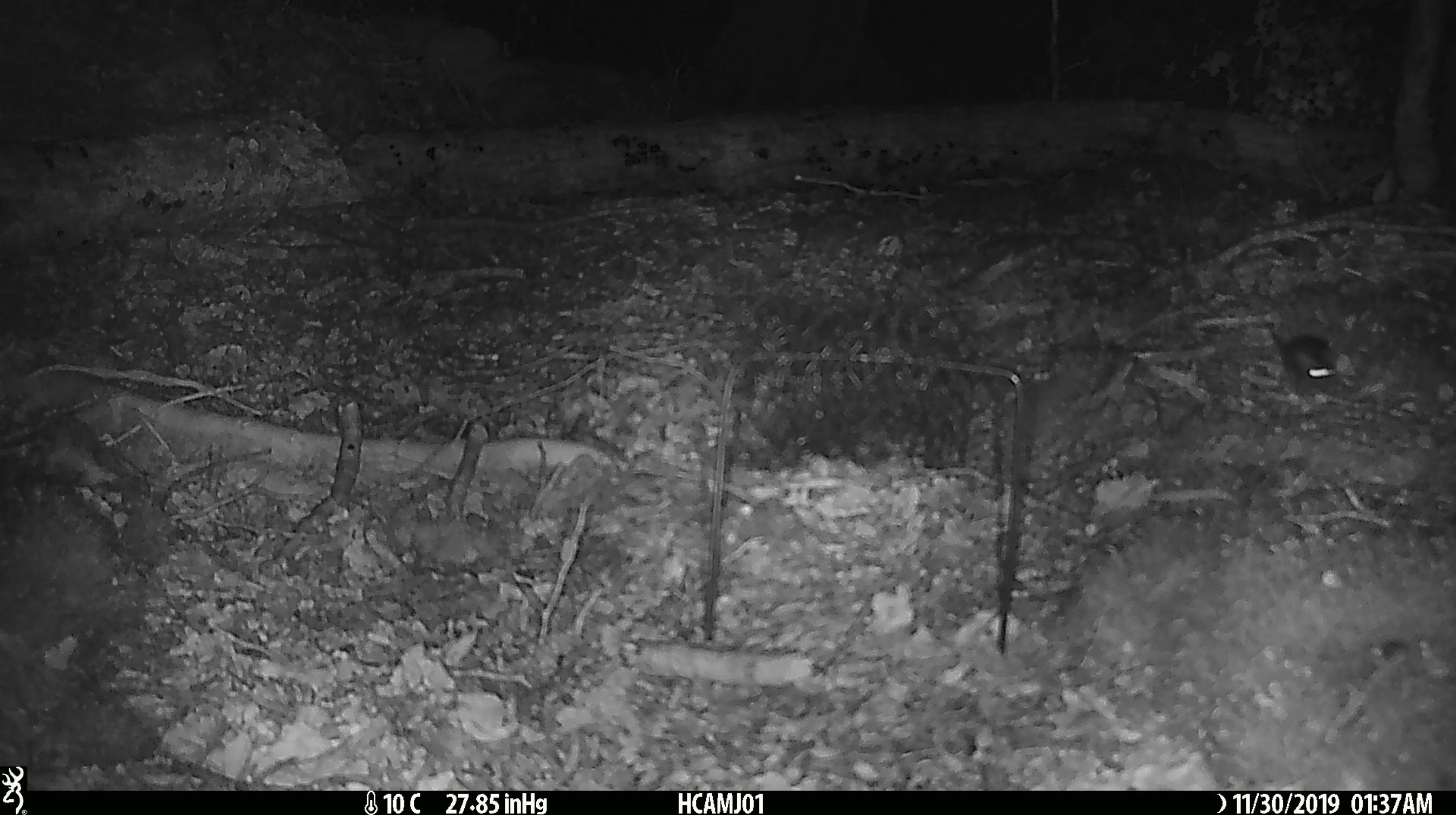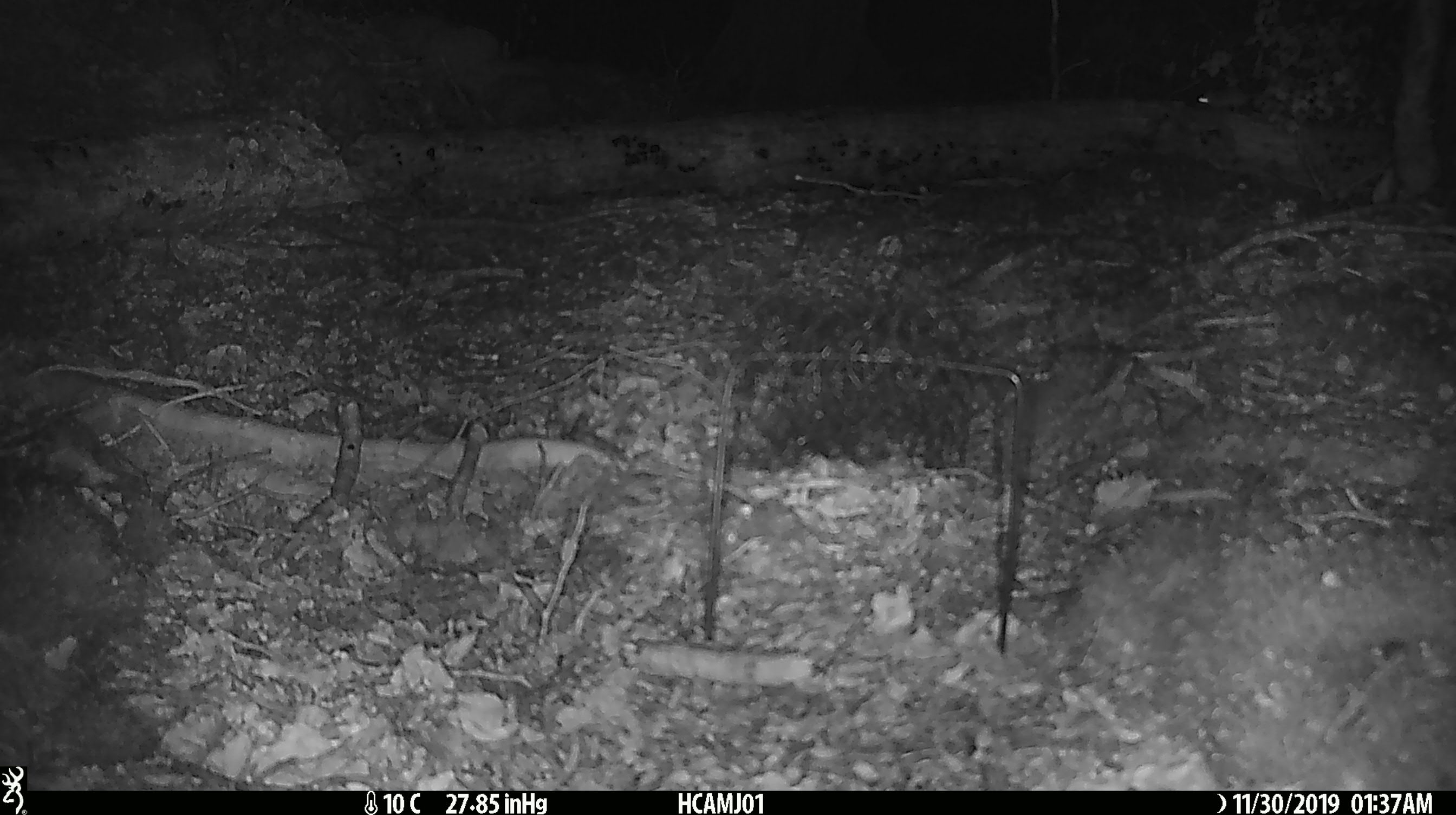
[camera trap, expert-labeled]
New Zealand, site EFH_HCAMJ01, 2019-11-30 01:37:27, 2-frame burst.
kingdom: Animalia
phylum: Chordata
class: Mammalia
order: Rodentia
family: Muridae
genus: Mus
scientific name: Mus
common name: mouse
Mouse (Mus).